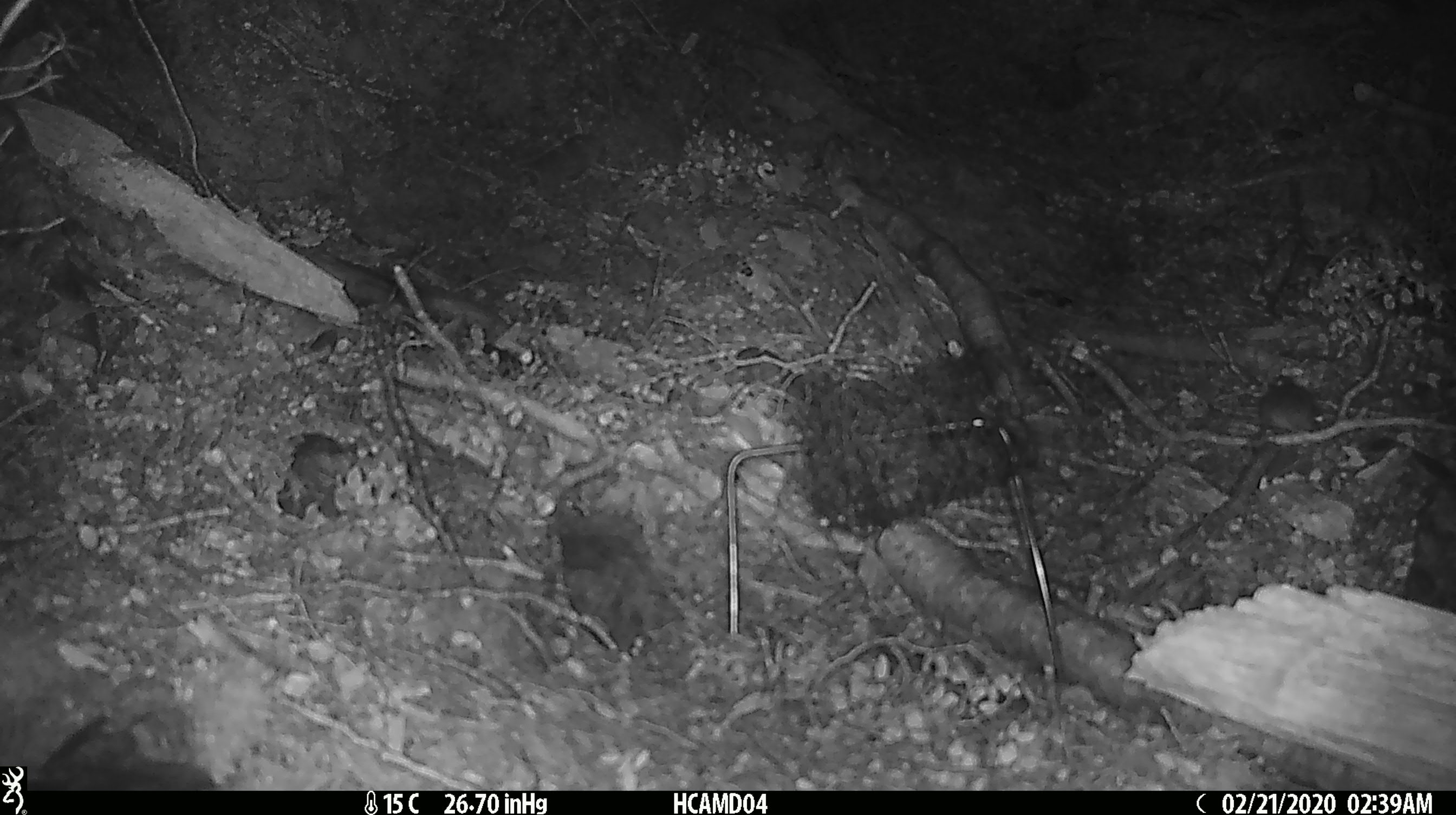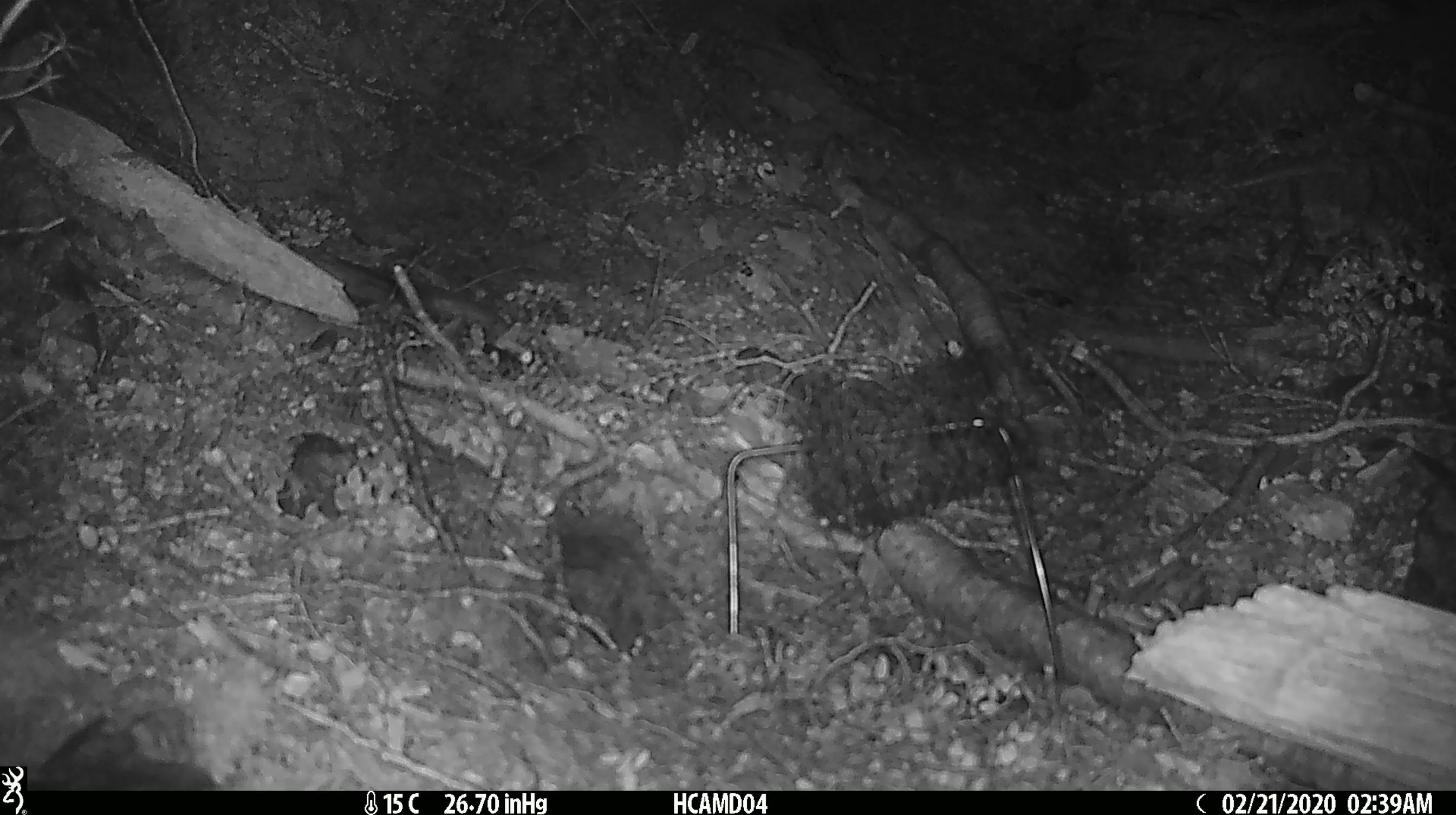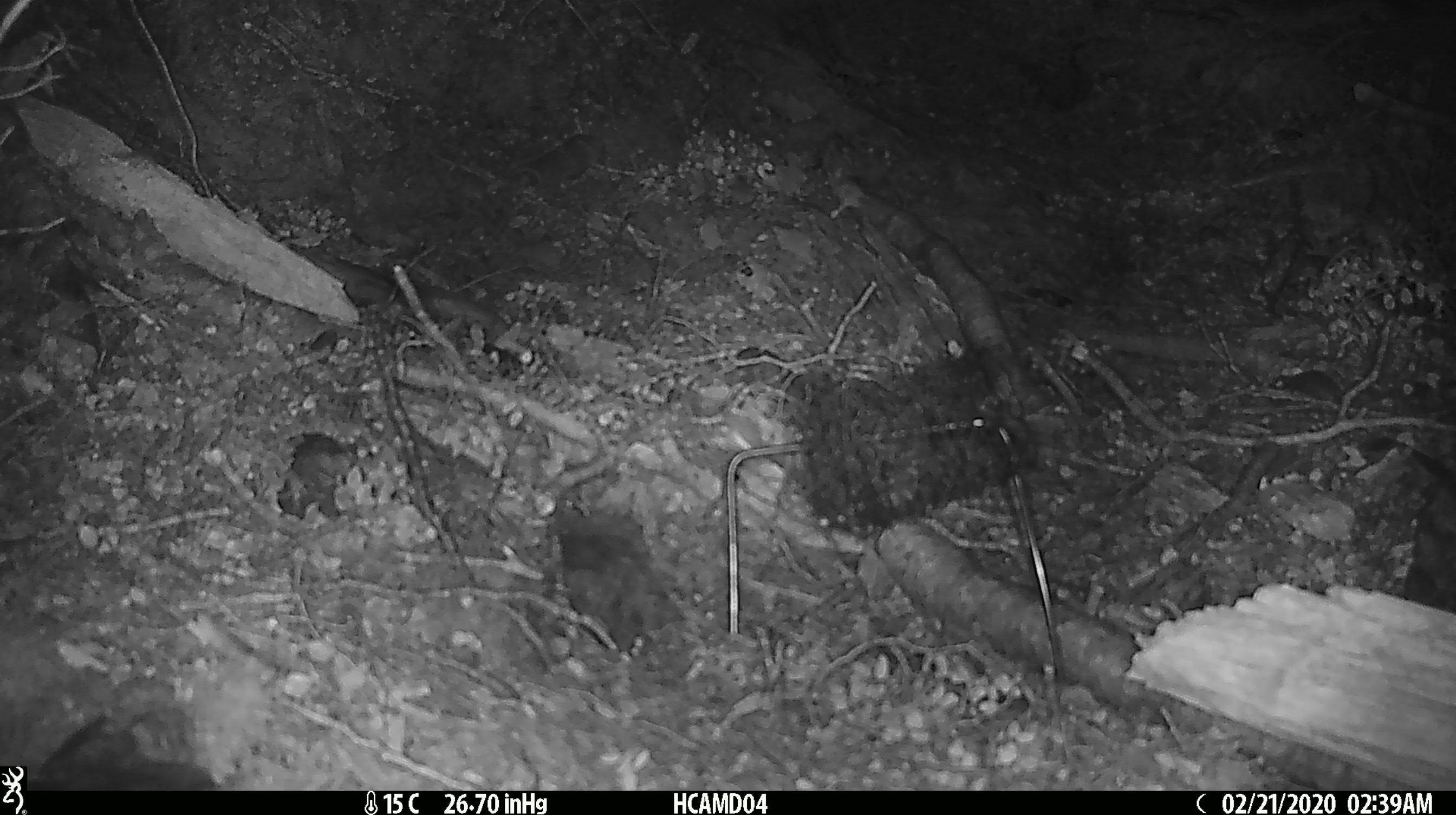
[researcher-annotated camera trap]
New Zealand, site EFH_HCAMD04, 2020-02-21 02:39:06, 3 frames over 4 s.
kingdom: Animalia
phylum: Chordata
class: Mammalia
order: Rodentia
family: Muridae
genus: Mus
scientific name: Mus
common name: mouse